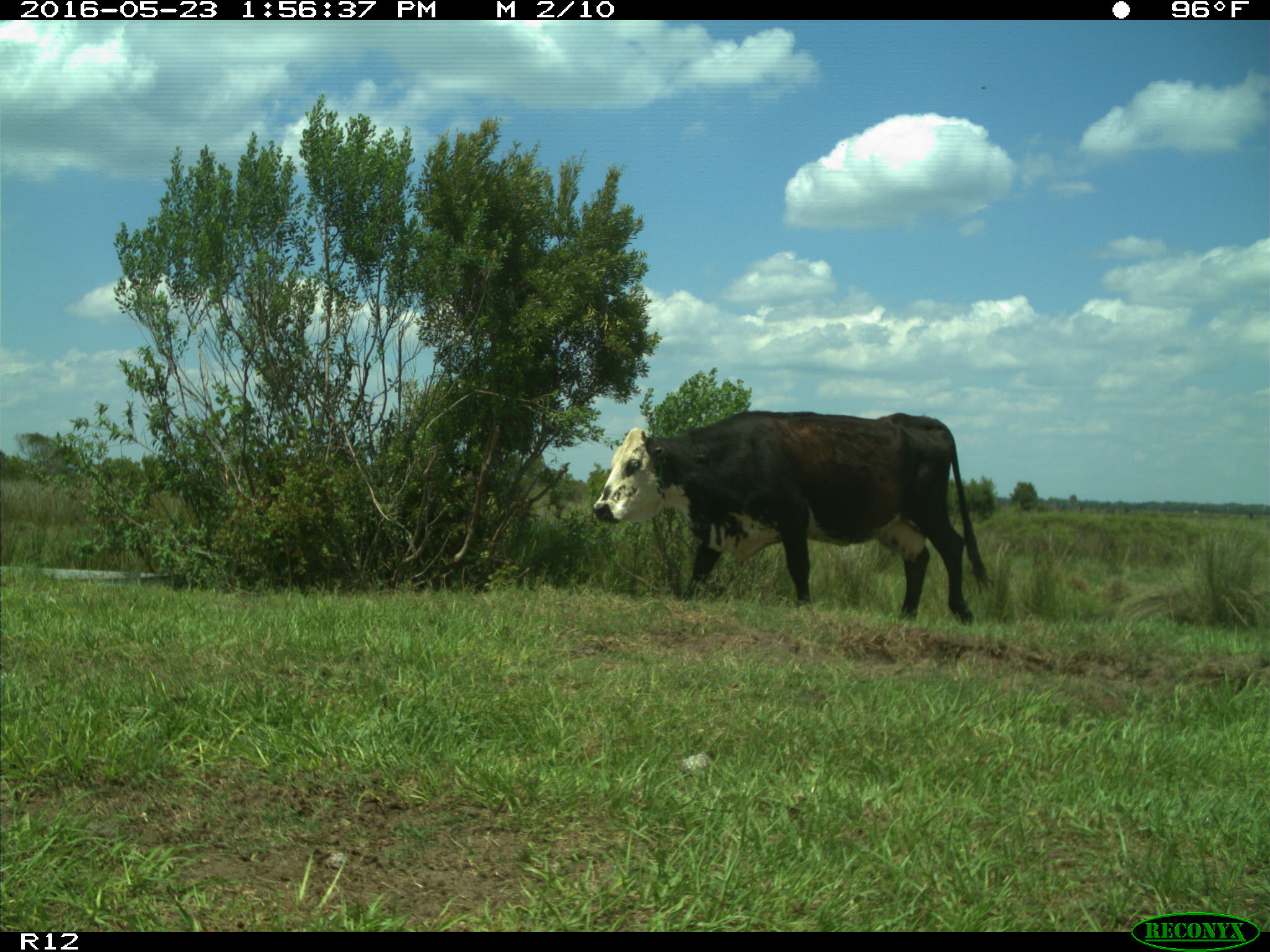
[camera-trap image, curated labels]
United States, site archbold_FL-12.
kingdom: Animalia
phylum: Chordata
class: Mammalia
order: Artiodactyla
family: Bovidae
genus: Bos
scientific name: Bos taurus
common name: domestic cow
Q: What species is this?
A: Bos taurus (domestic cow).